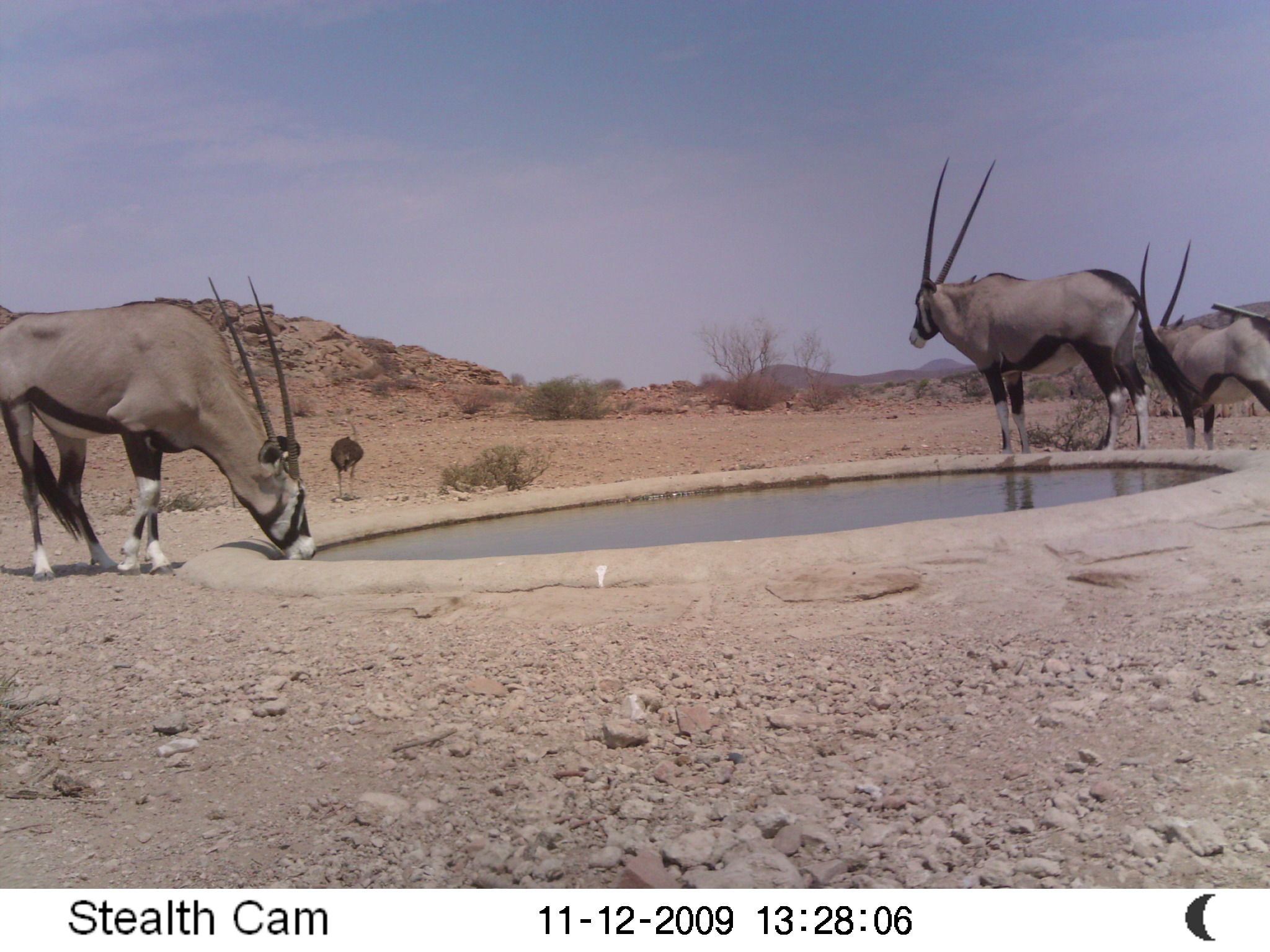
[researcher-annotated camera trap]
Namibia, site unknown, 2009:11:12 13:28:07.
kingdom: Animalia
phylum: Chordata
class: Mammalia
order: Artiodactyla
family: Bovidae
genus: Oryx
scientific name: Oryx gazella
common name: gemsbok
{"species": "Oryx gazella (gemsbok)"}